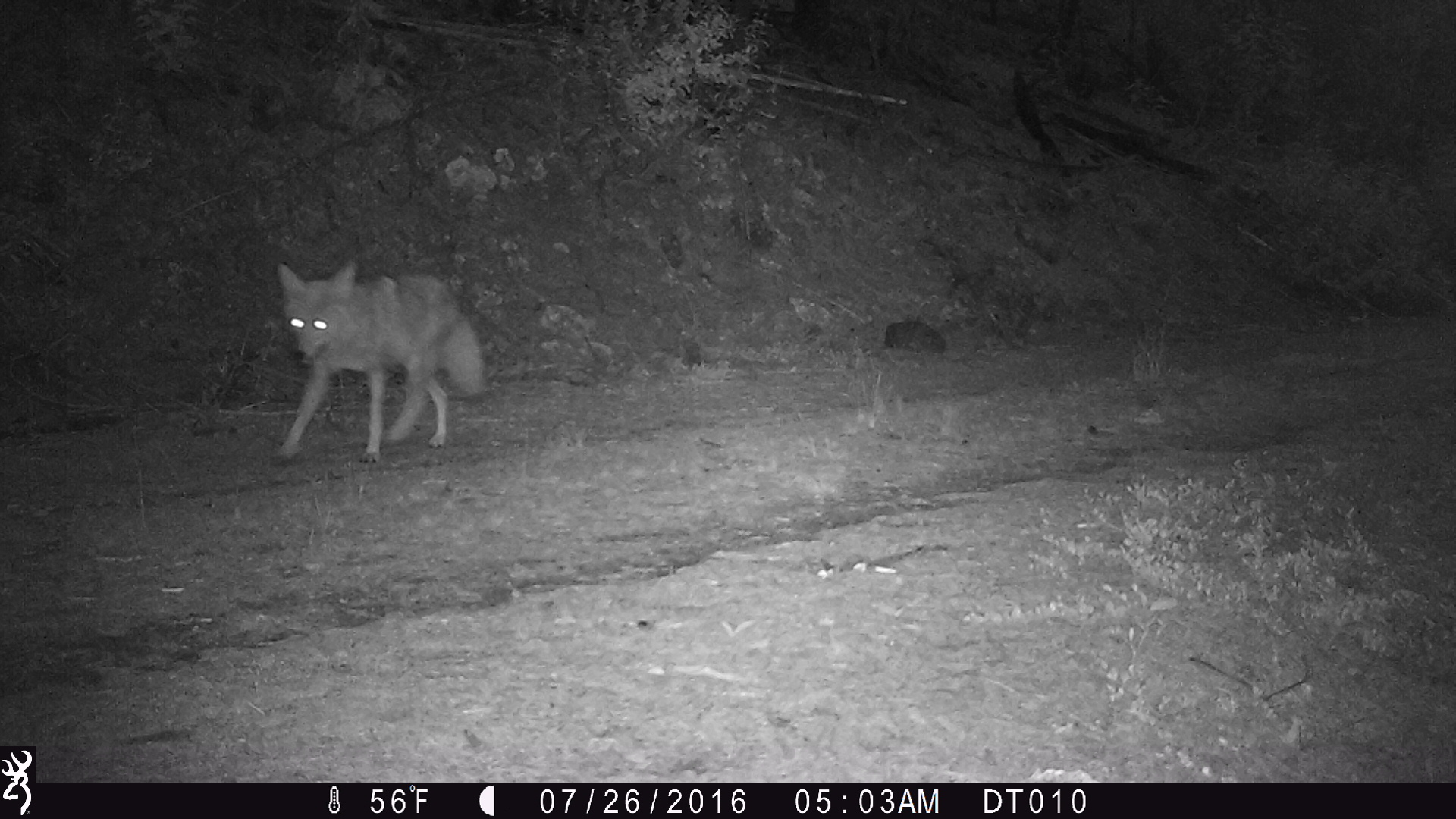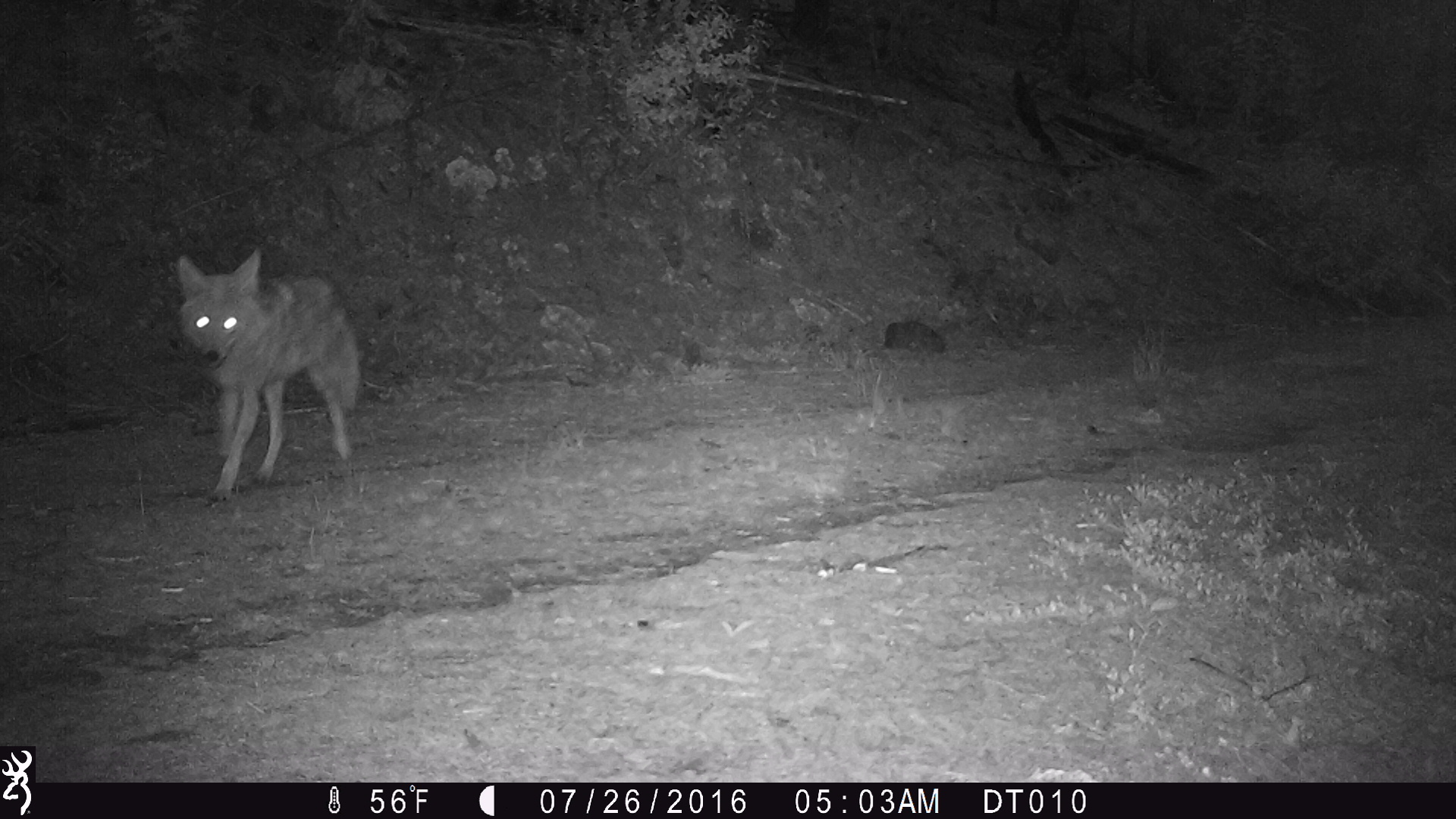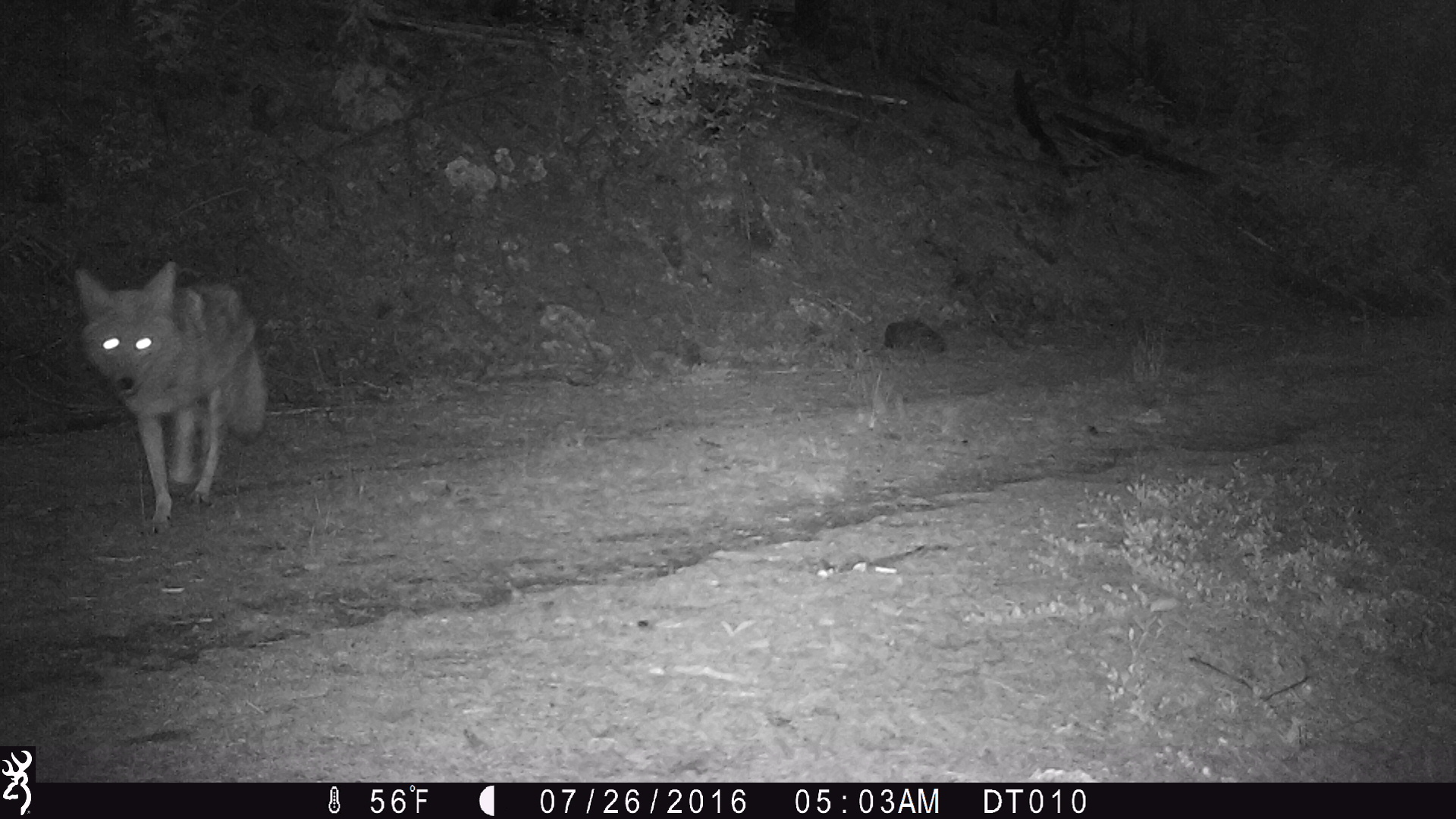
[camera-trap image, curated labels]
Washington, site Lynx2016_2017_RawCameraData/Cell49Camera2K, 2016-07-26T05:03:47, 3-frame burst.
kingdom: Animalia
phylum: Chordata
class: Mammalia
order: Carnivora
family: Canidae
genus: Canis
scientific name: Canis latrans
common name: coyote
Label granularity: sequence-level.